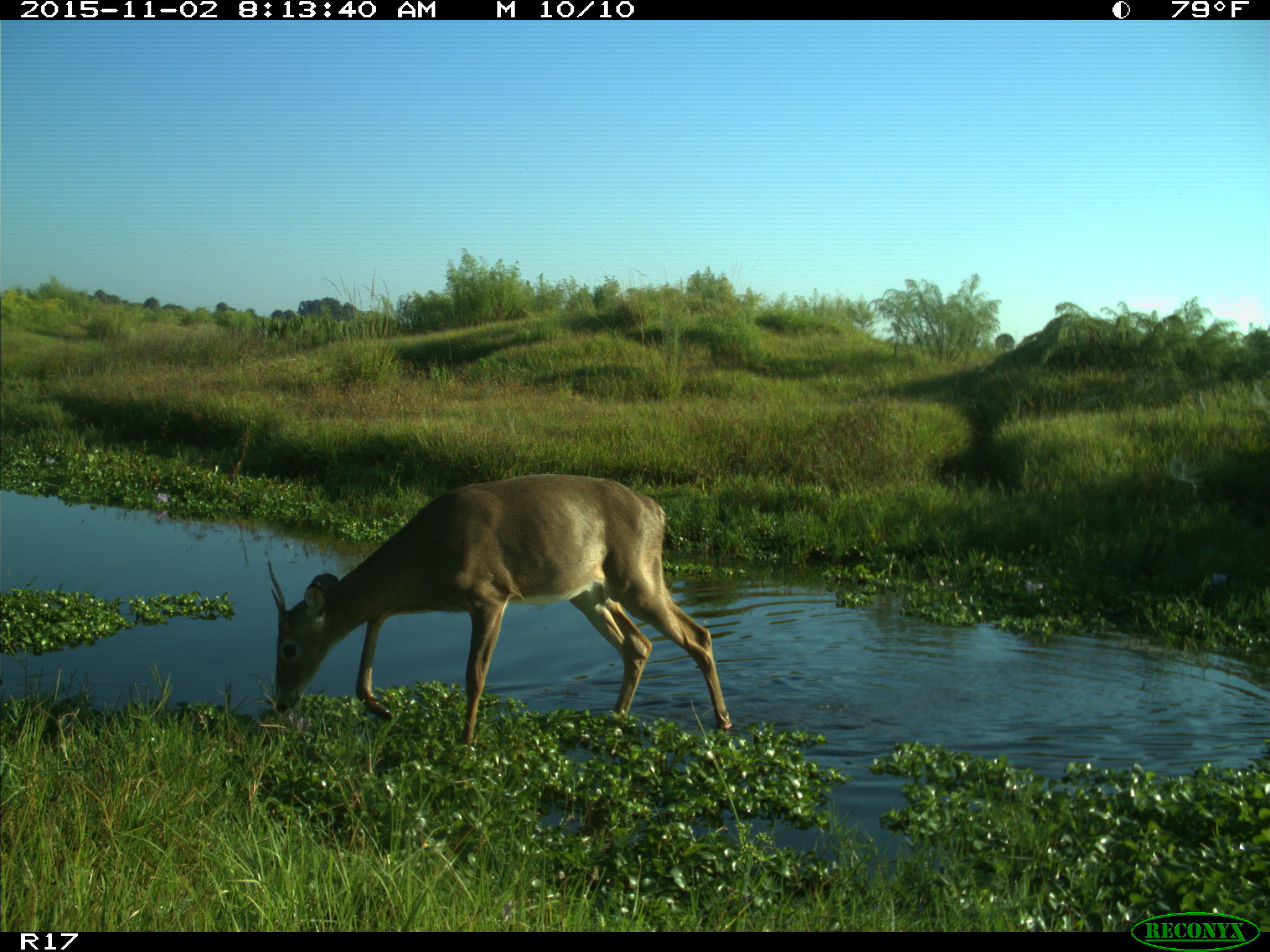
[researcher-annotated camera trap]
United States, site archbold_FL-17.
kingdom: Animalia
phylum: Chordata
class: Mammalia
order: Artiodactyla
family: Cervidae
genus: Odocoileus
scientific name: Odocoileus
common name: deer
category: unidentified deer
Unidentified deer (deer) (Odocoileus).